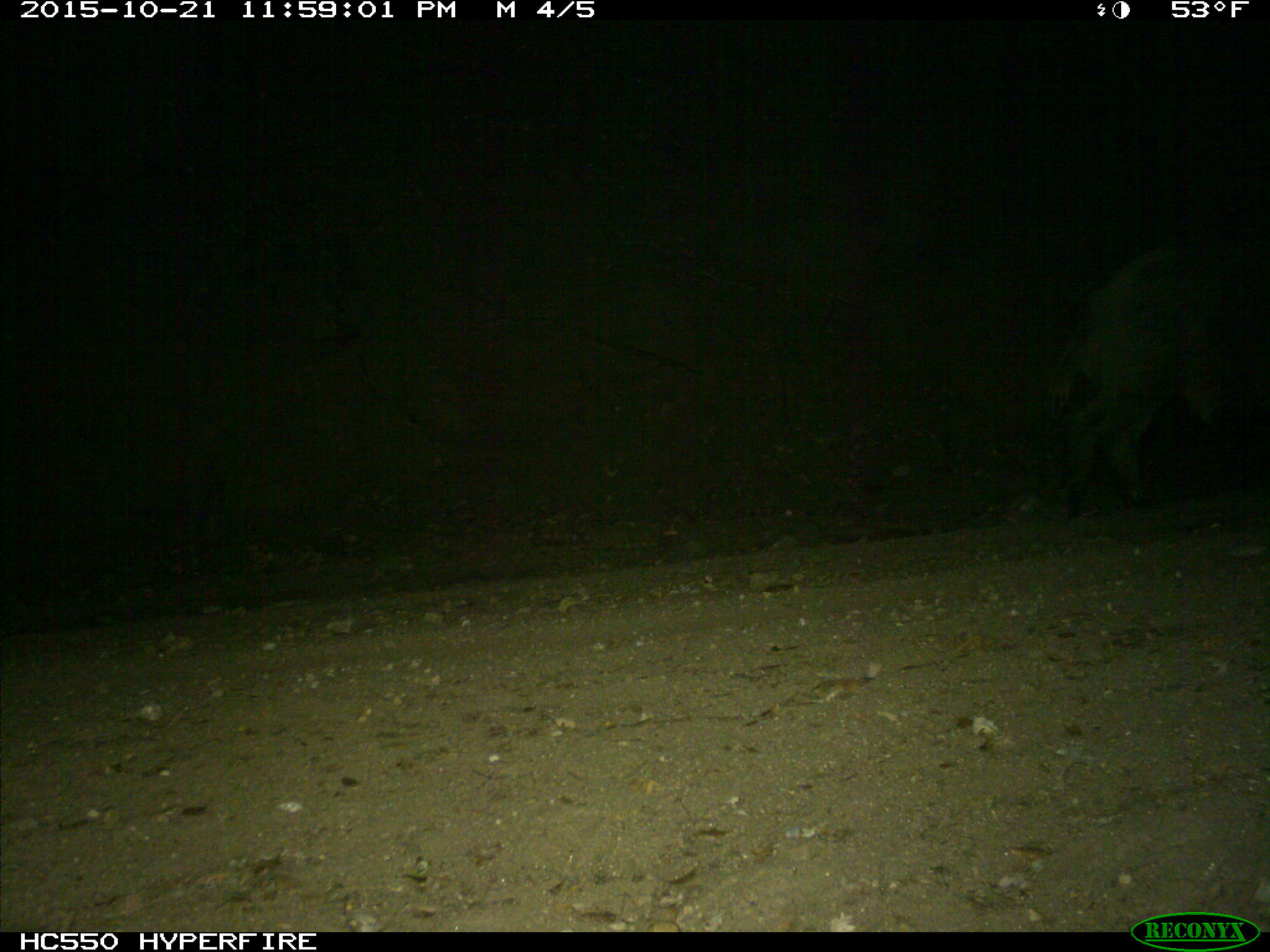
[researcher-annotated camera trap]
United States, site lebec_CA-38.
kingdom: Animalia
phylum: Chordata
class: Mammalia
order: Artiodactyla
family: Suidae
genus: Sus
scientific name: Sus scrofa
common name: wild boar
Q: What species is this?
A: Sus scrofa (wild boar).